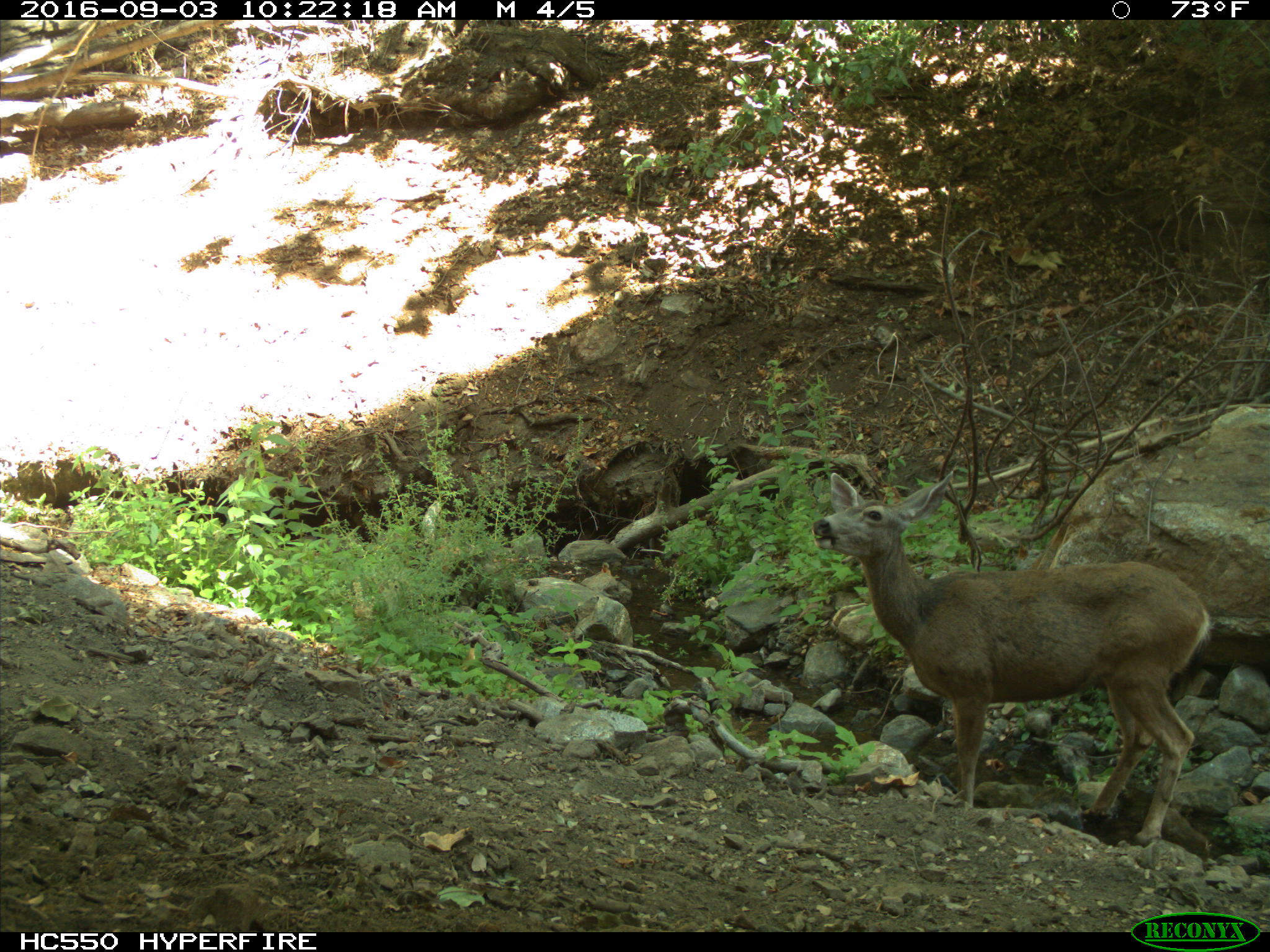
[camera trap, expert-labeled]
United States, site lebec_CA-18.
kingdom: Animalia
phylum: Chordata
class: Mammalia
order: Artiodactyla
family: Cervidae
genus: Odocoileus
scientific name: Odocoileus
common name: deer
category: unidentified deer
Unidentified deer (deer) (Odocoileus).